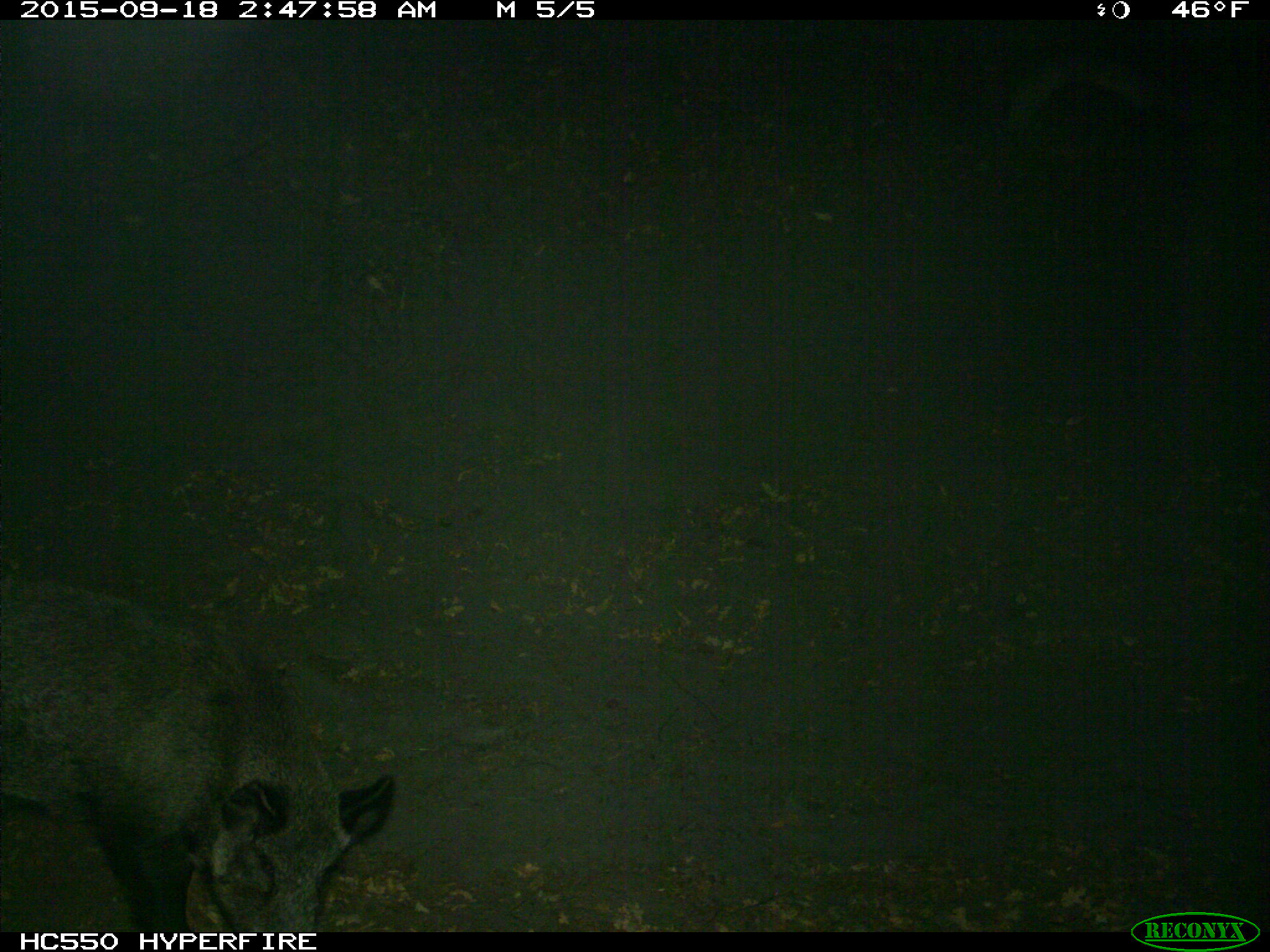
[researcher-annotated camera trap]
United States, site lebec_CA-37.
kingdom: Animalia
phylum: Chordata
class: Mammalia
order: Artiodactyla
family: Suidae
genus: Sus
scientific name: Sus scrofa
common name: wild boar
Sus scrofa (wild boar).